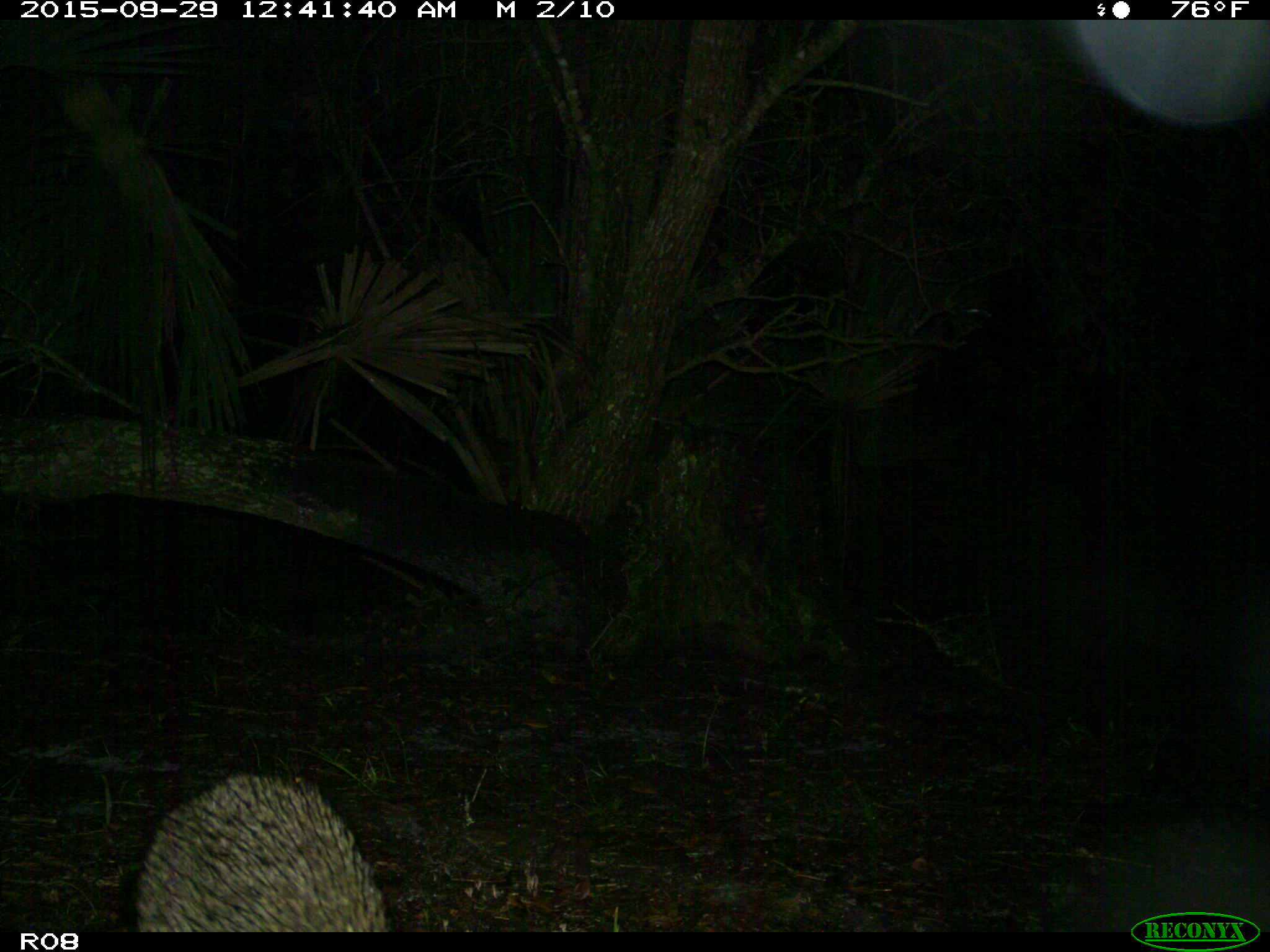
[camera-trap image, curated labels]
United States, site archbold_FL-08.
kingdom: Animalia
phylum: Chordata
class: Mammalia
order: Carnivora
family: Procyonidae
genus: Procyon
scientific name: Procyon lotor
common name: common raccoon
Procyon lotor (common raccoon).